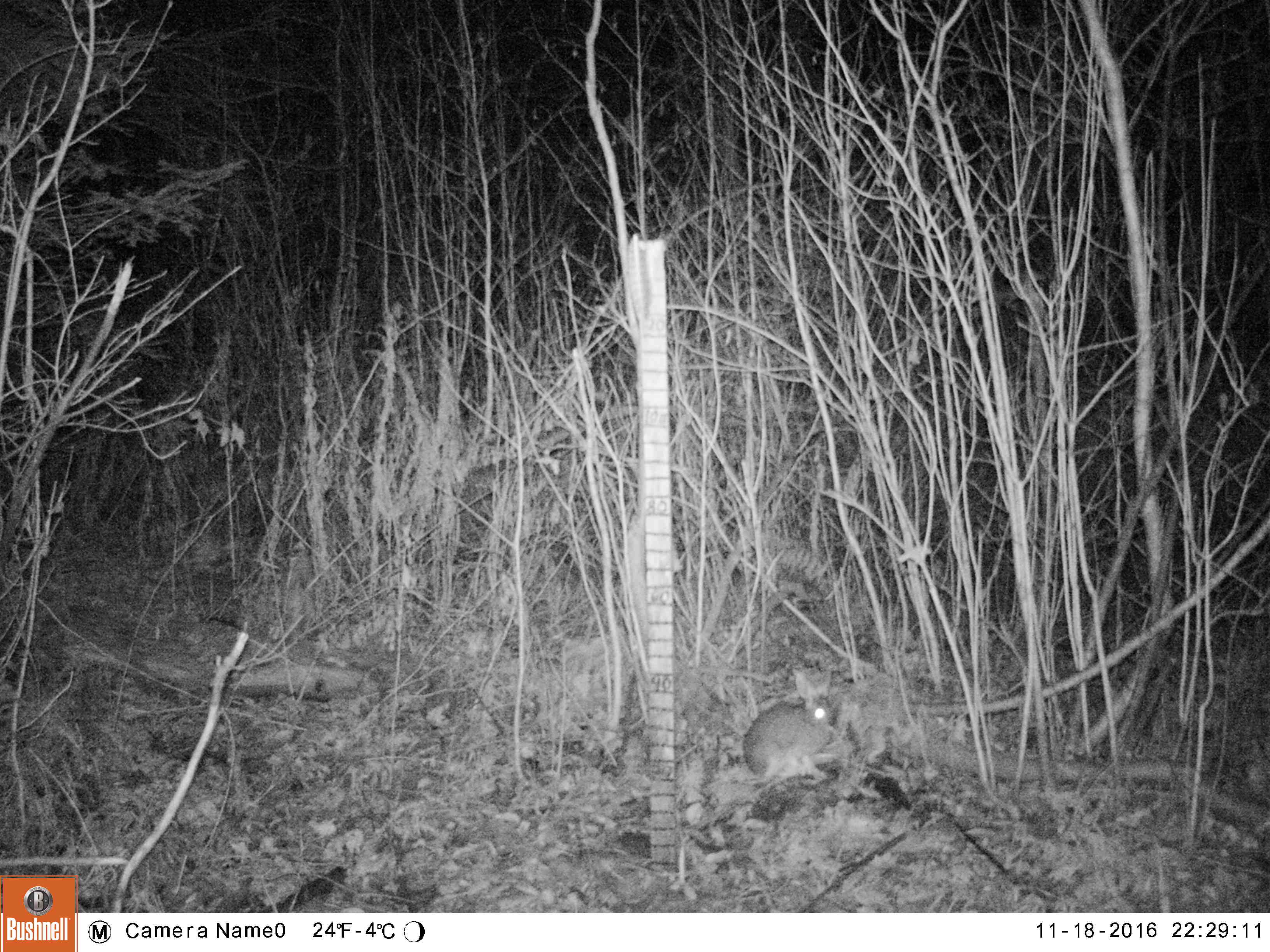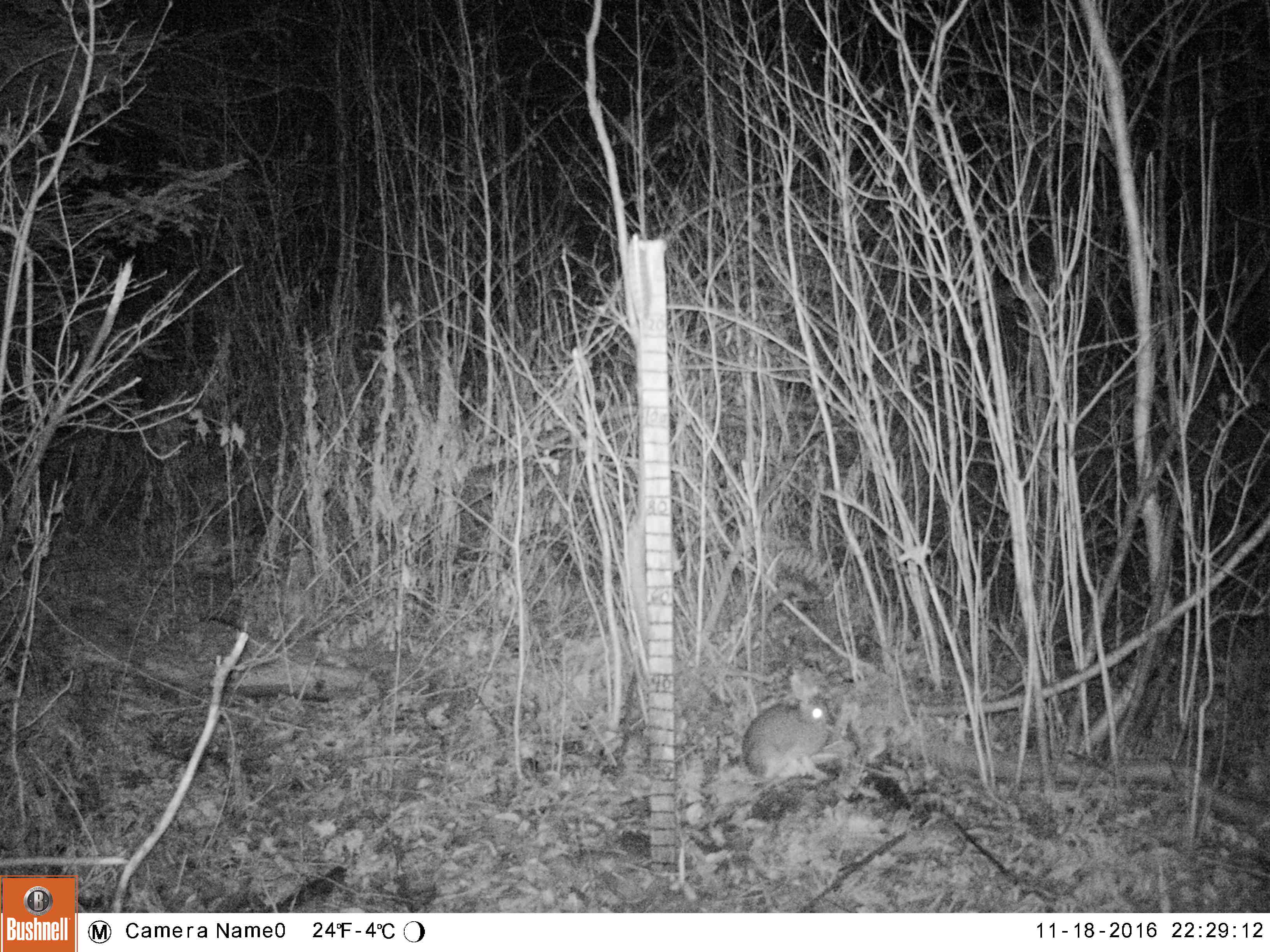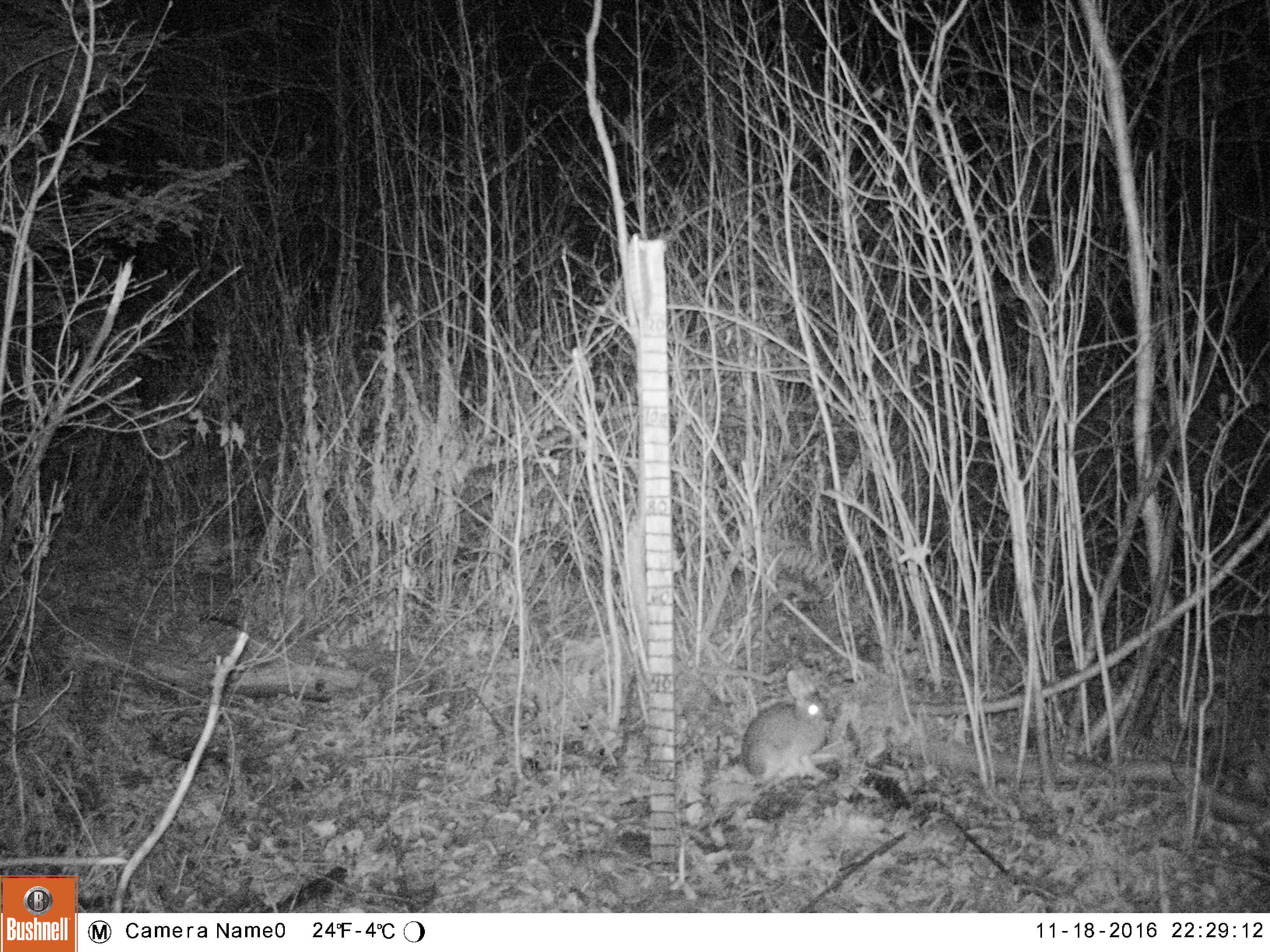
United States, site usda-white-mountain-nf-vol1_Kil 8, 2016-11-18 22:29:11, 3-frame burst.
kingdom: Animalia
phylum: Chordata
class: Mammalia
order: Lagomorpha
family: Leporidae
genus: Lepus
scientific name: Lepus americanus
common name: snowshoe hare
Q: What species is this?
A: Snowshoe hare (Lepus americanus).